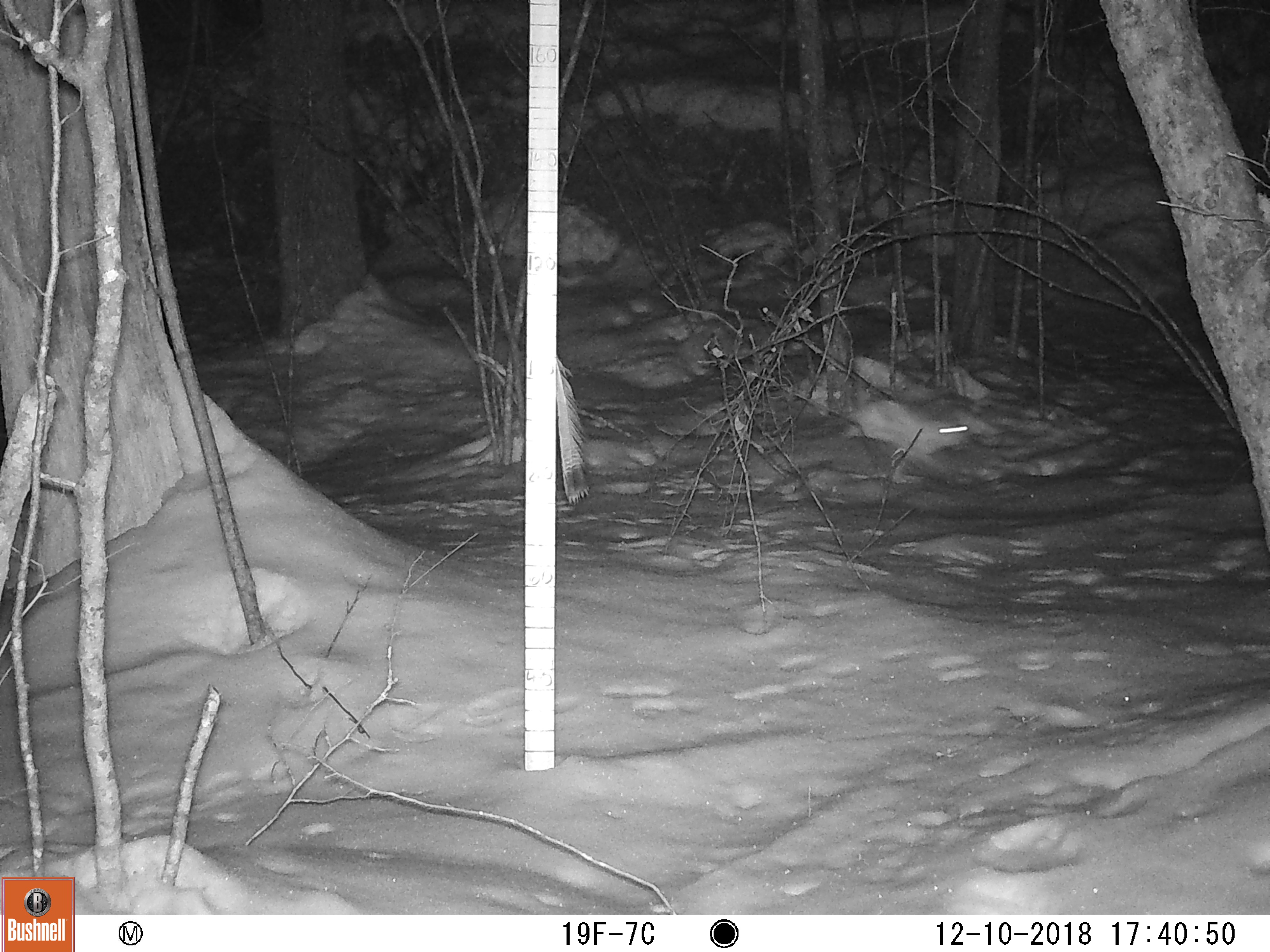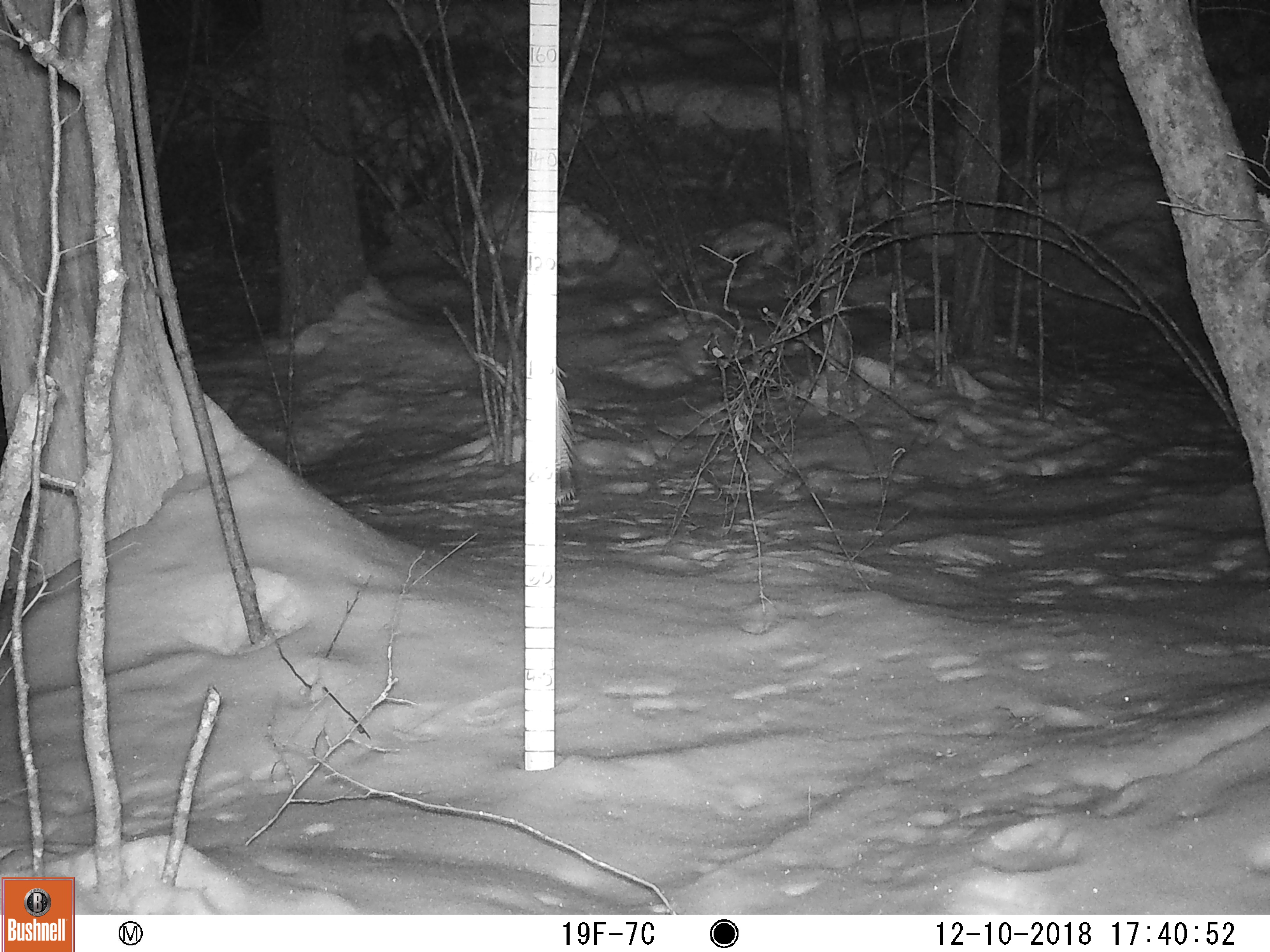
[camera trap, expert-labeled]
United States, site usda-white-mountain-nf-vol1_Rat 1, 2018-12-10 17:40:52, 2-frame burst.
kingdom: Animalia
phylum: Chordata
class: Mammalia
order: Lagomorpha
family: Leporidae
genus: Lepus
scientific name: Lepus americanus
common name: snowshoe hare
Snowshoe hare (Lepus americanus).